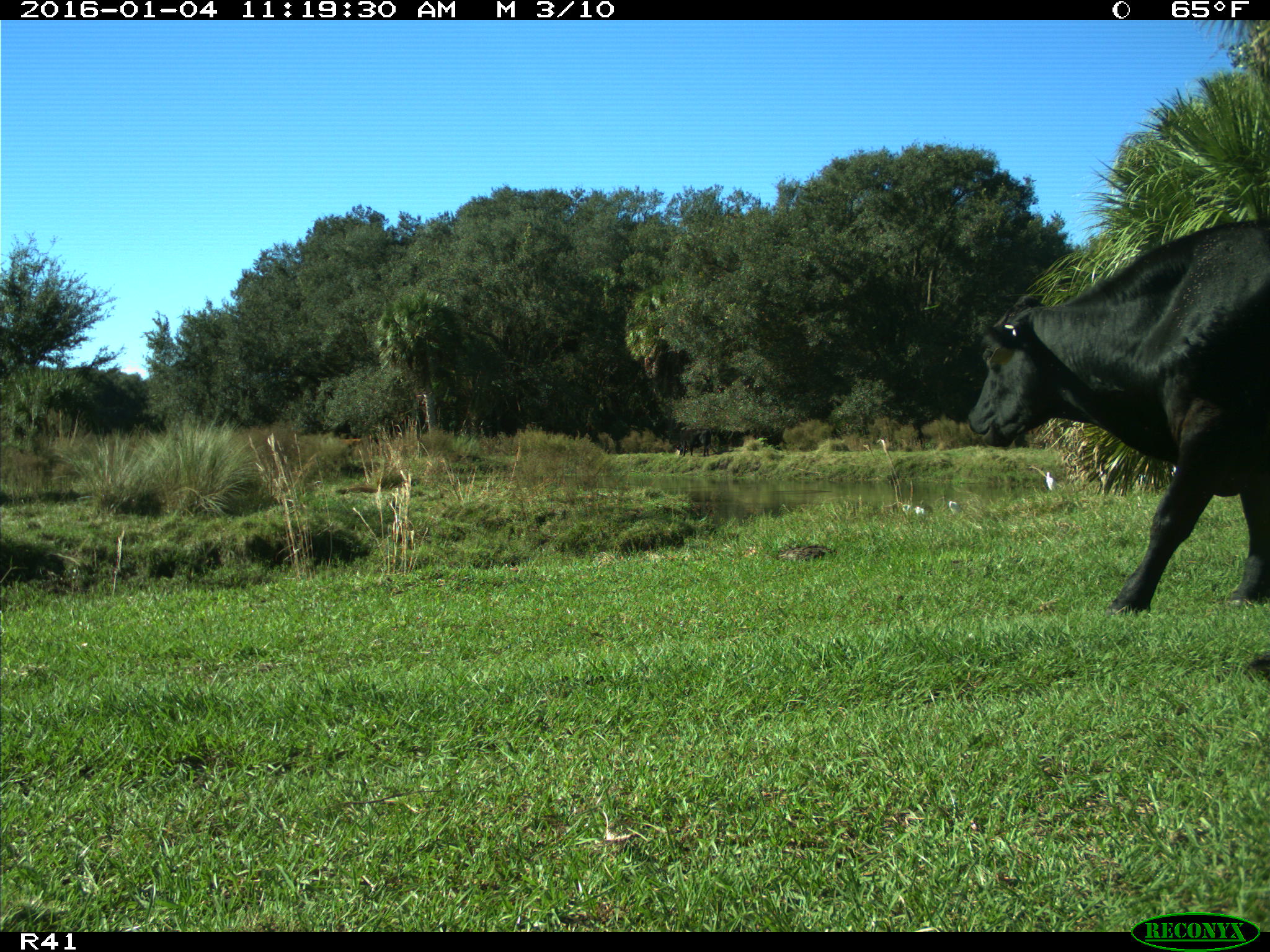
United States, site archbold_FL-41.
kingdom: Animalia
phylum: Chordata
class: Mammalia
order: Artiodactyla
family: Bovidae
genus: Bos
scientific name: Bos taurus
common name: domestic cow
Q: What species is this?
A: Bos taurus (domestic cow).